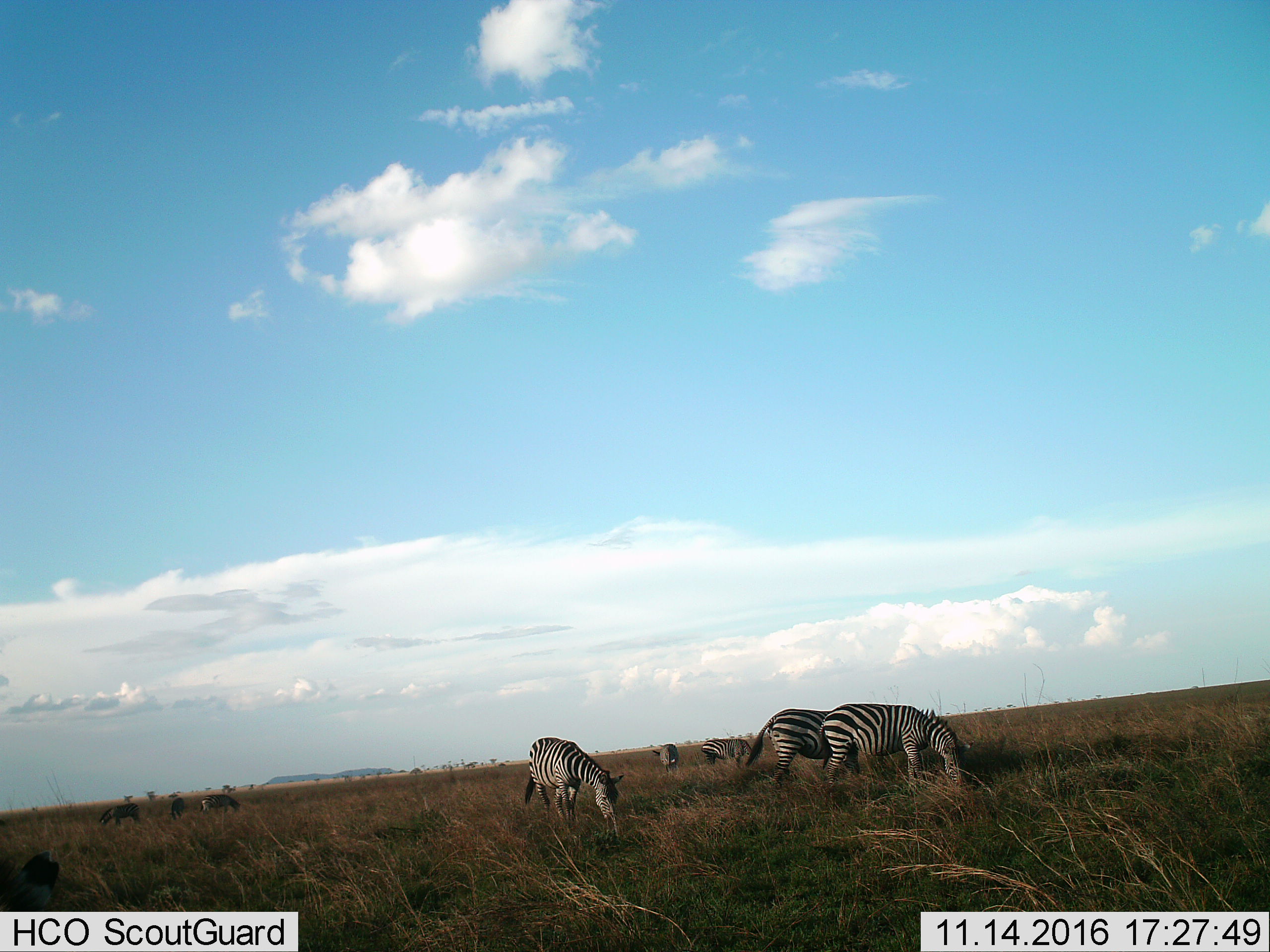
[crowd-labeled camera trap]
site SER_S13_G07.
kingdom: Animalia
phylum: Chordata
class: Mammalia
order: Perissodactyla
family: Equidae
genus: Equus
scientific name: Equus quagga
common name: plains zebra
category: zebraplains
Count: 8.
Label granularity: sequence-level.